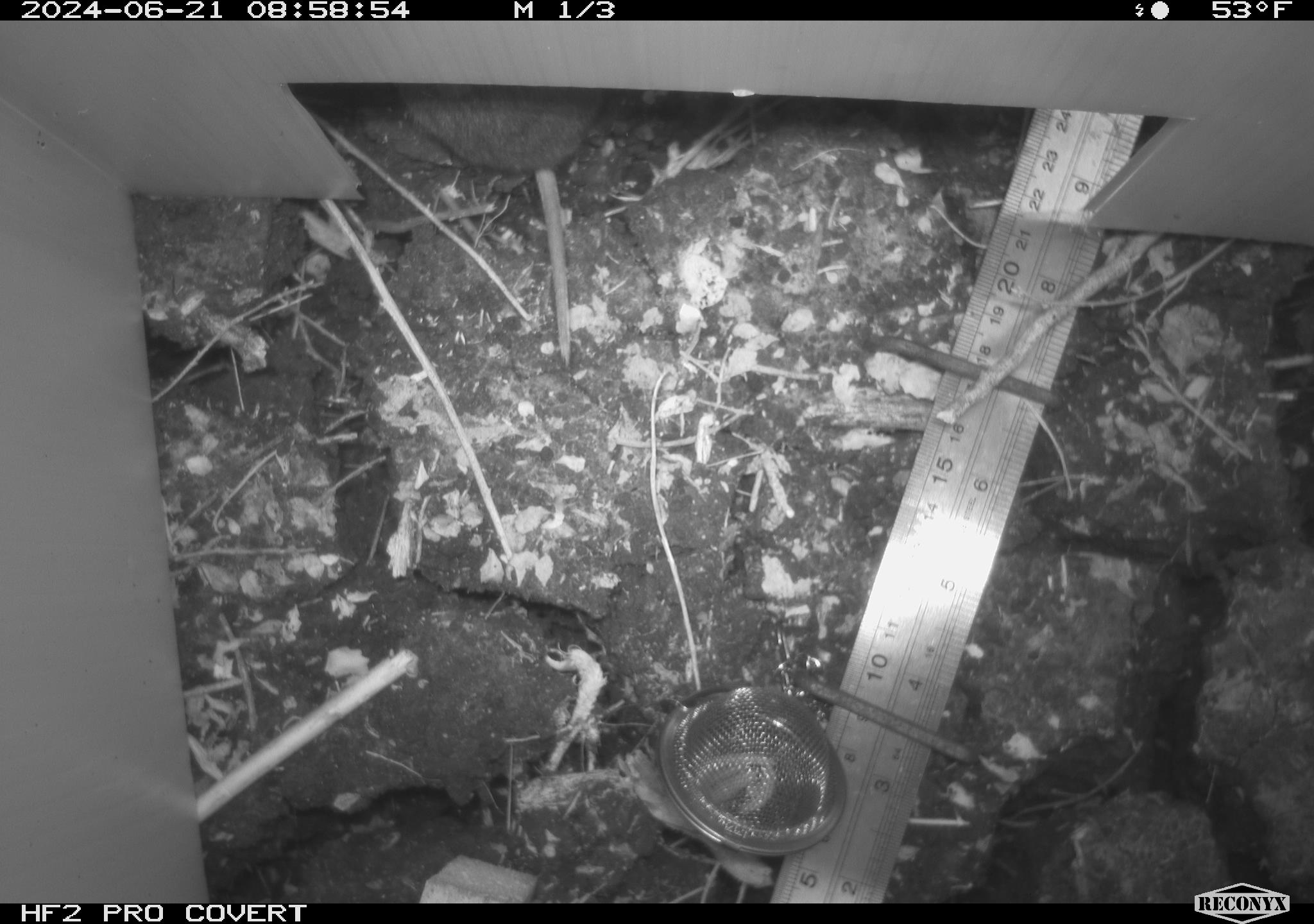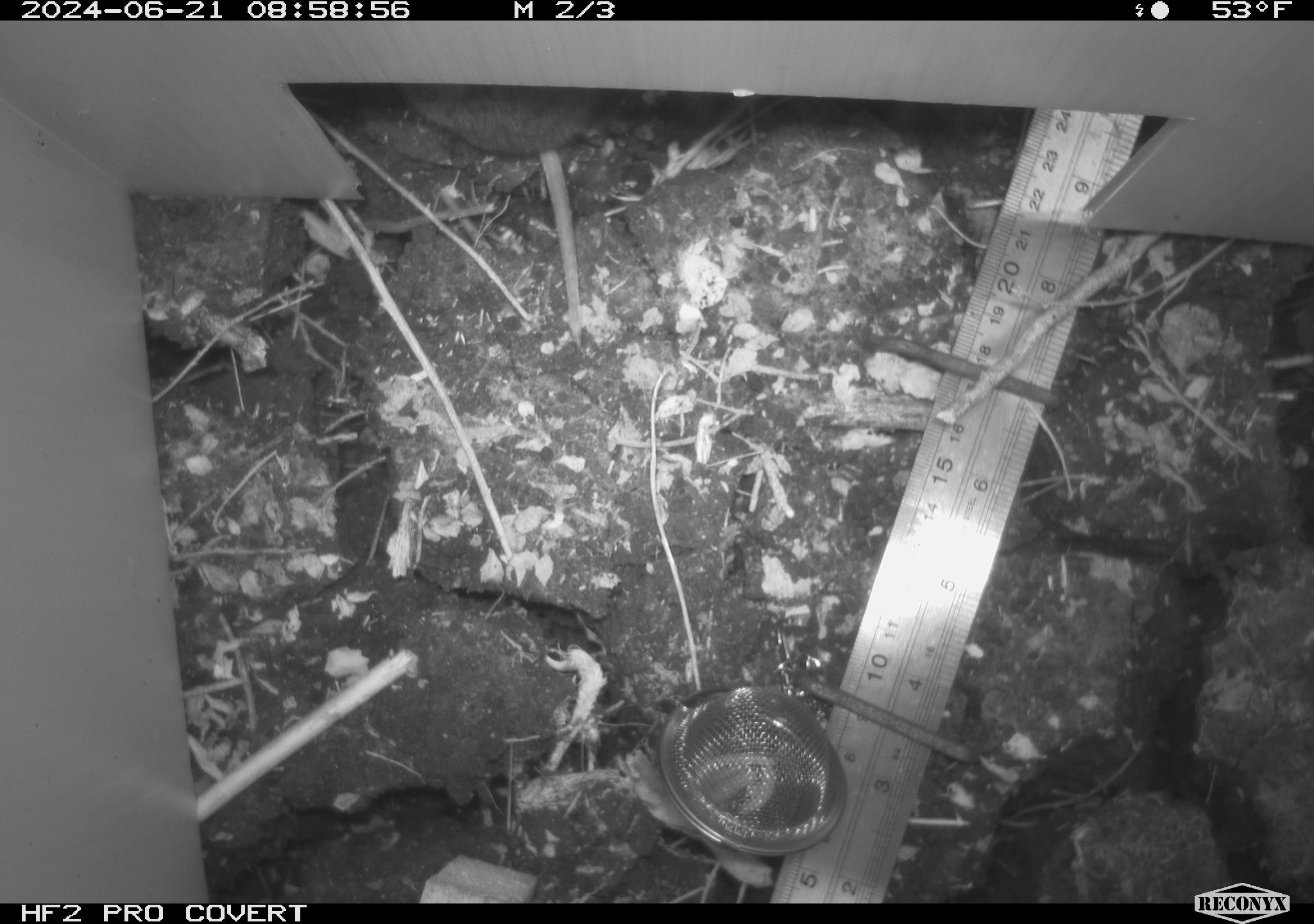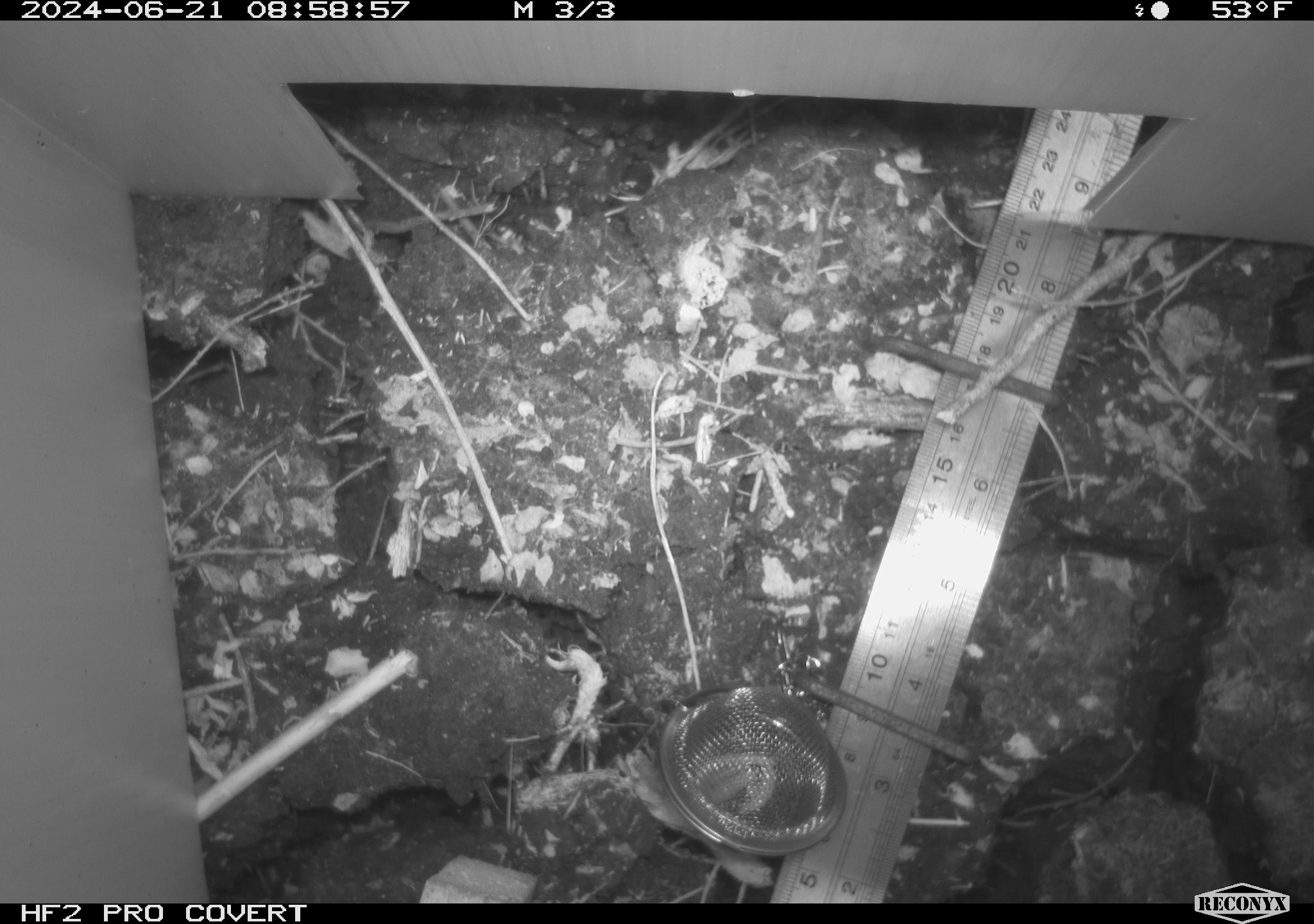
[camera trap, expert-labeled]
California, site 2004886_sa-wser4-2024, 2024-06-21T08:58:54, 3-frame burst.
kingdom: Animalia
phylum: Chordata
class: Mammalia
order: Rodentia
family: Cricetidae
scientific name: Arvicolinae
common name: voles, lemmings, and muskrats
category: arvicolinae subfamily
Arvicolinae subfamily (voles, lemmings, and muskrats) (Arvicolinae).